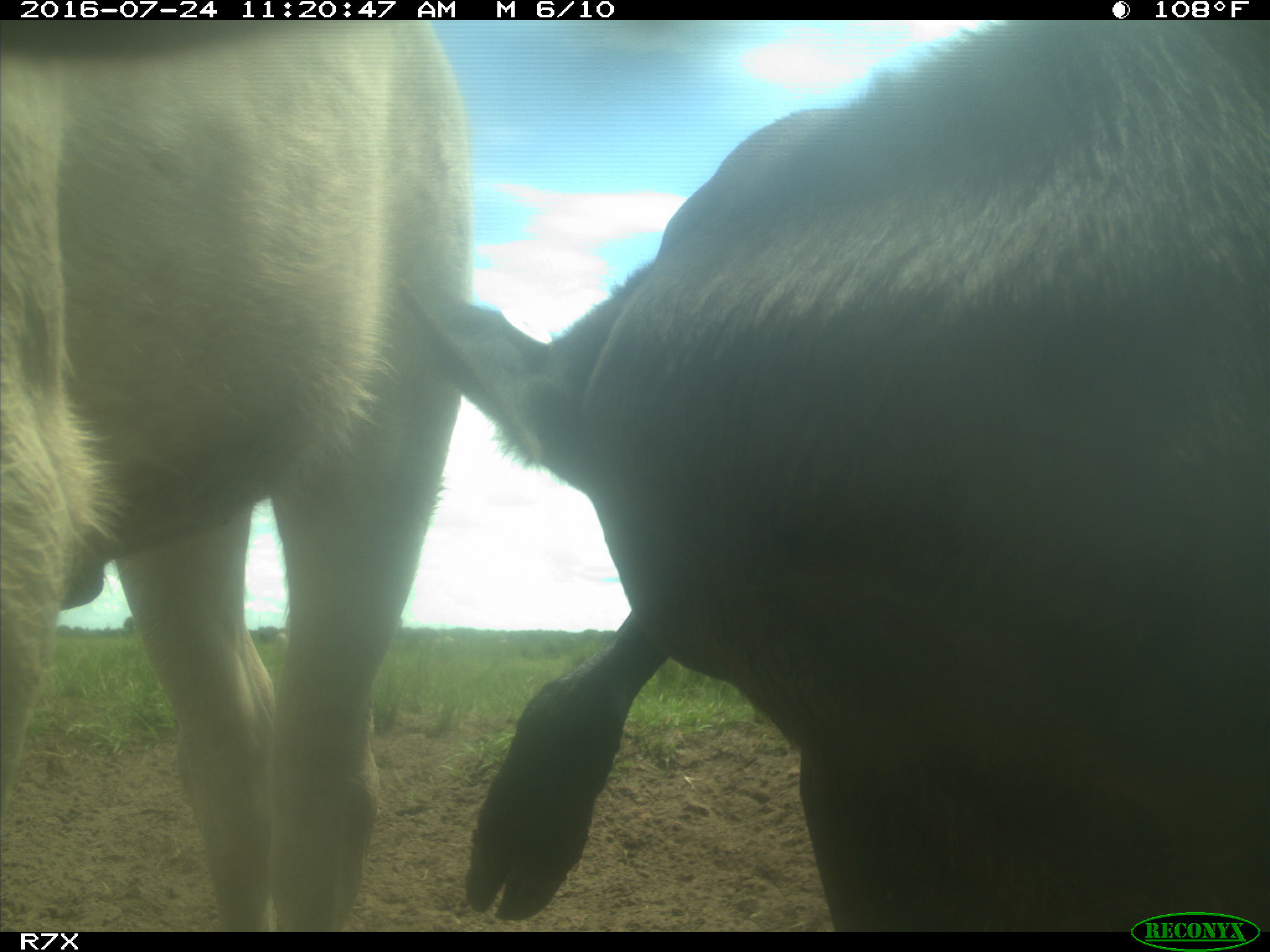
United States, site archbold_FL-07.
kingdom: Animalia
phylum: Chordata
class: Mammalia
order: Artiodactyla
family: Bovidae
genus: Bos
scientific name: Bos taurus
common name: domestic cow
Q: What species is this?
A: Bos taurus (domestic cow).